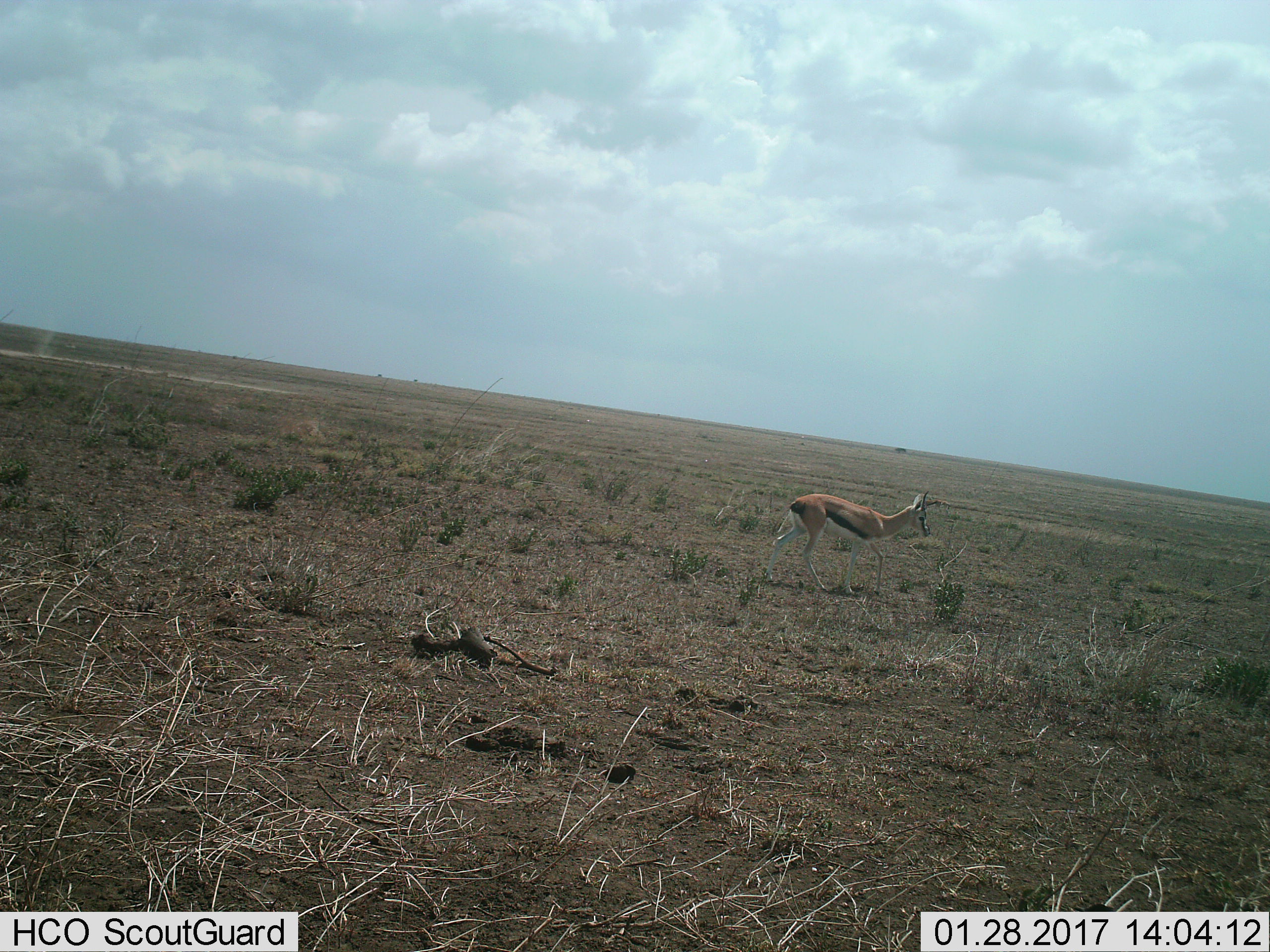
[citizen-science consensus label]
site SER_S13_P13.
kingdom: Animalia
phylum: Chordata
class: Mammalia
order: Artiodactyla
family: Bovidae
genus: Eudorcas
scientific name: Eudorcas thomsonii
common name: thomson's gazelle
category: gazellethomsons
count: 1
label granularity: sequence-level